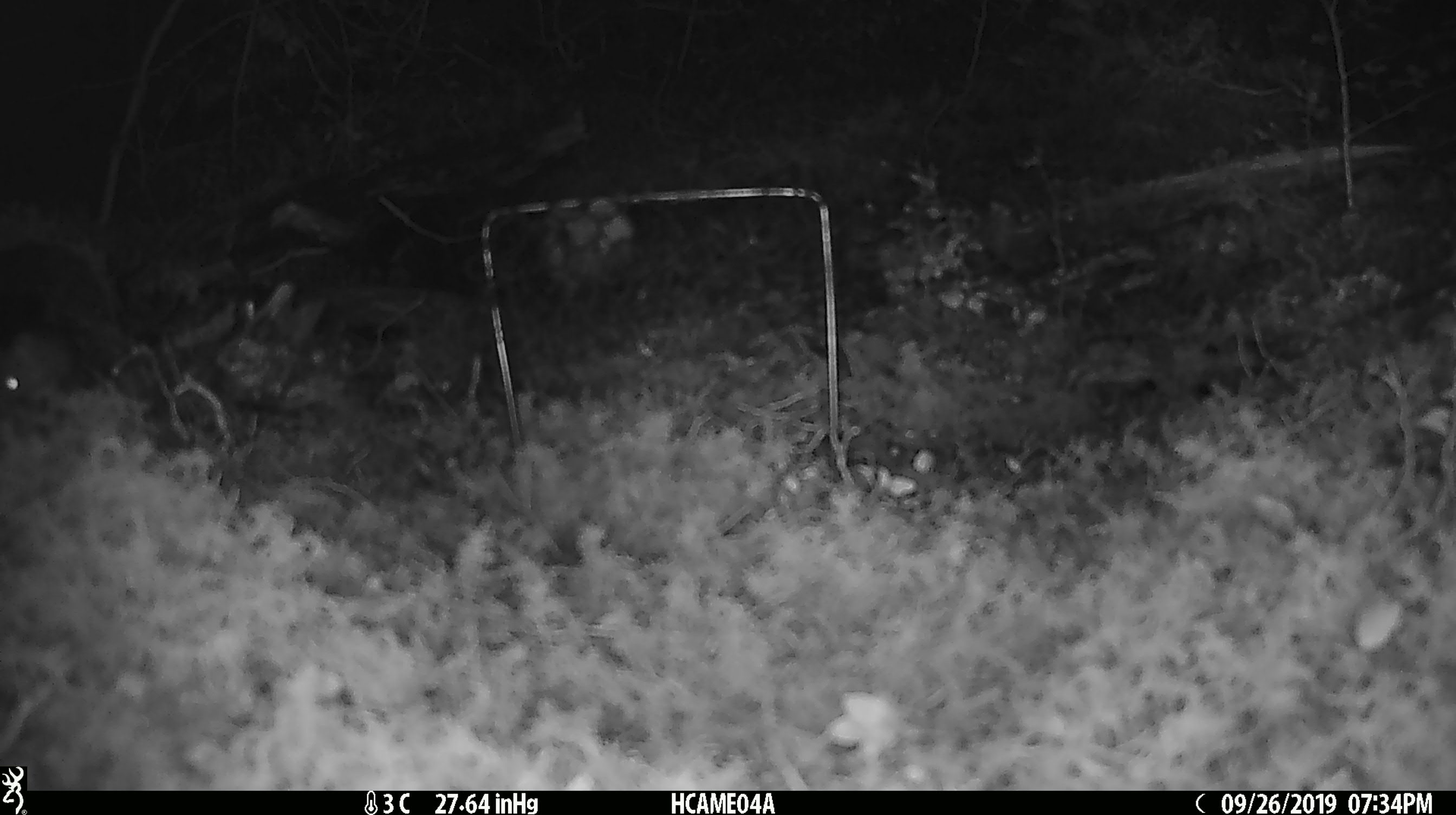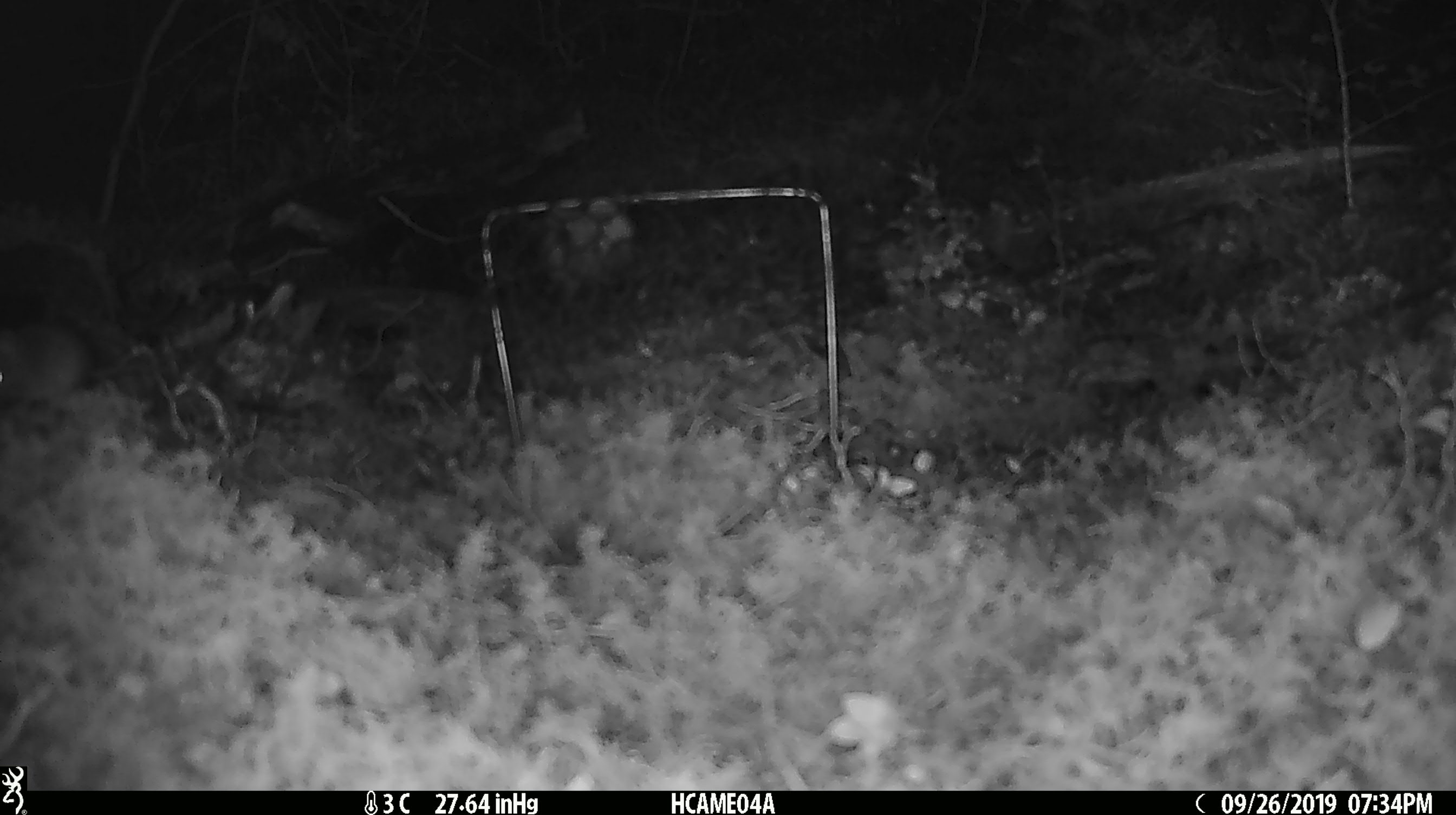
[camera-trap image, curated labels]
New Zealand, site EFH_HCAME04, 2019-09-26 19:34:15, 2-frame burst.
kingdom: Animalia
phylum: Chordata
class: Mammalia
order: Rodentia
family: Muridae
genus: Mus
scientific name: Mus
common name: mouse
Mouse (Mus).